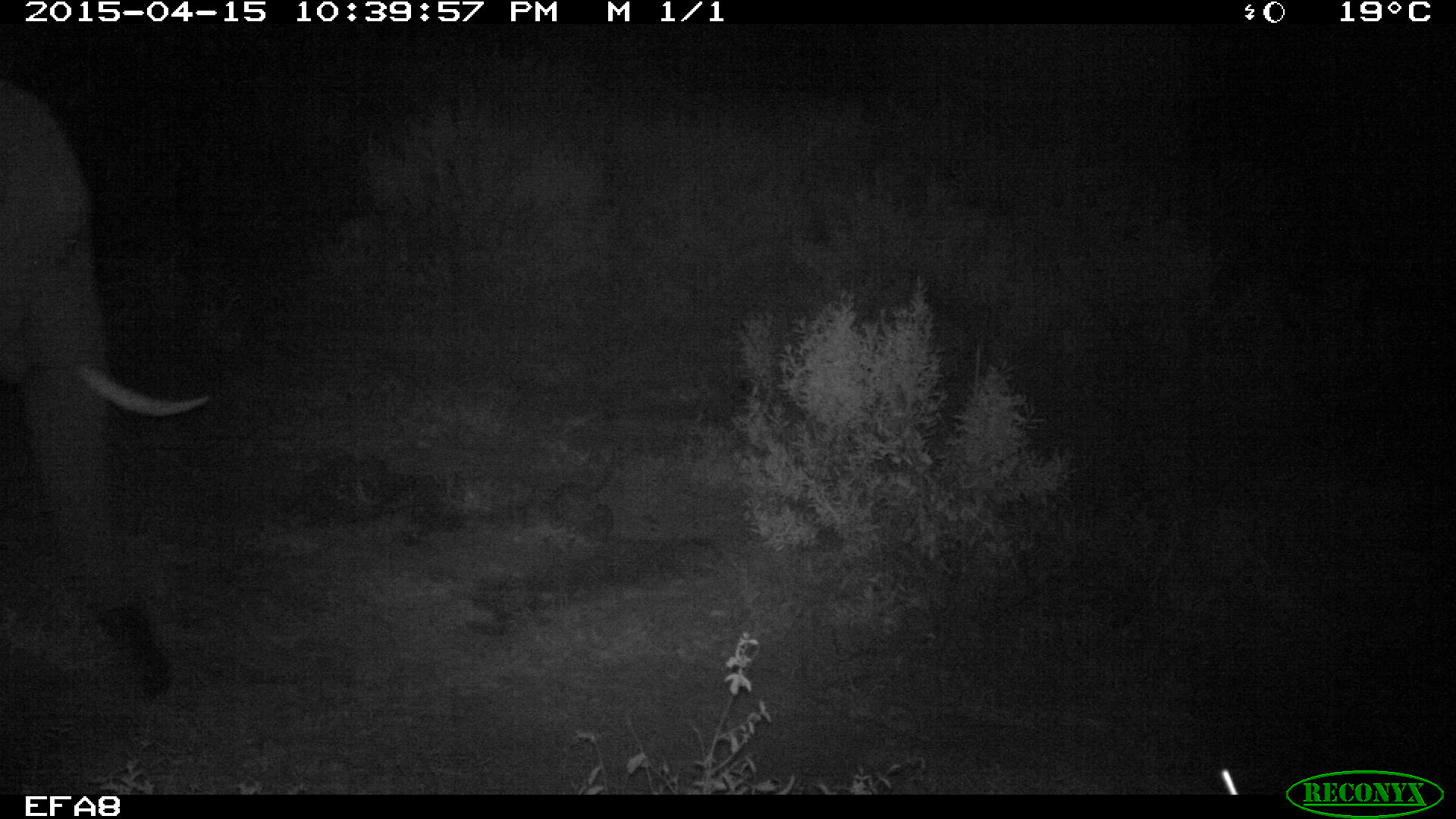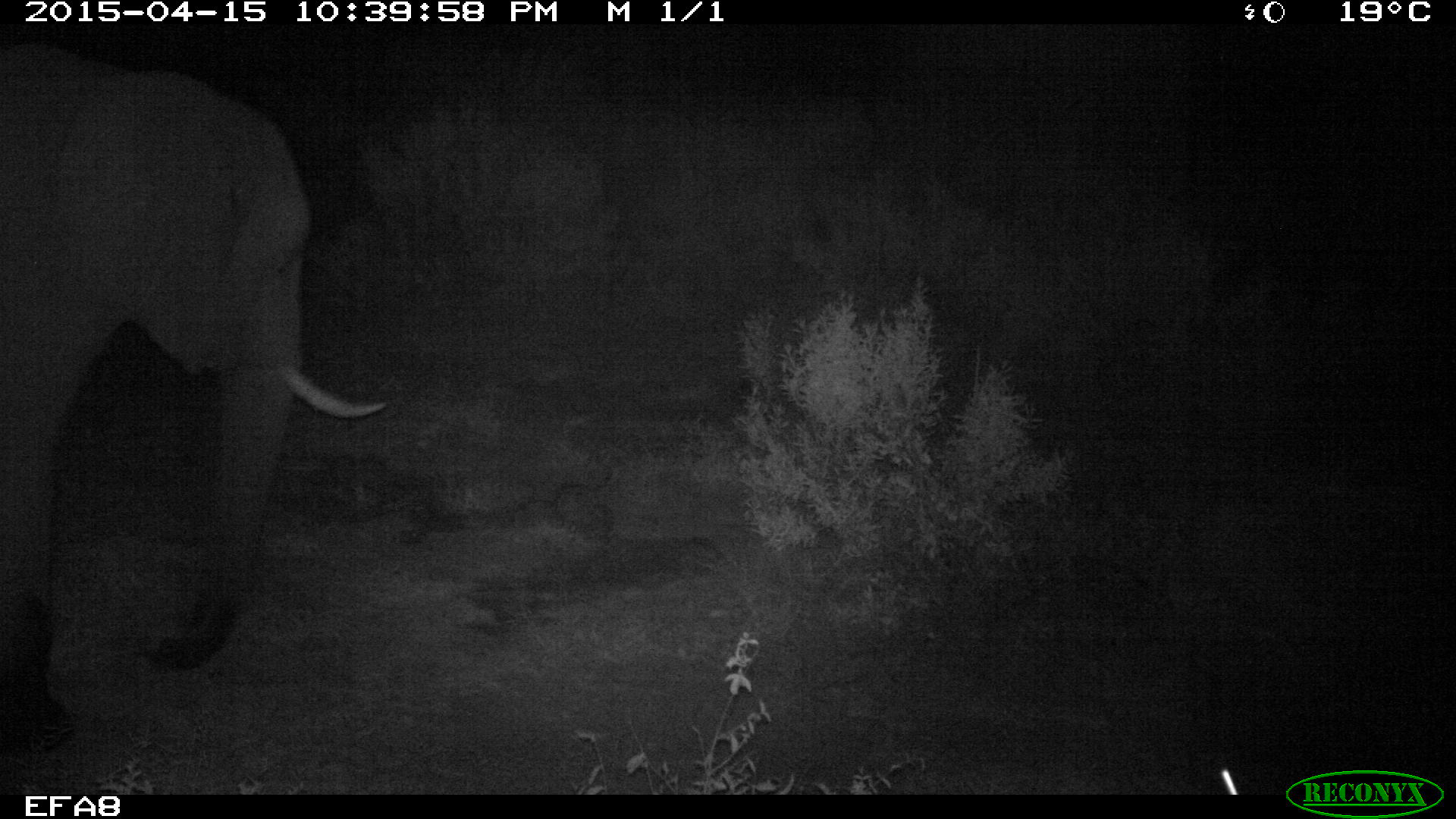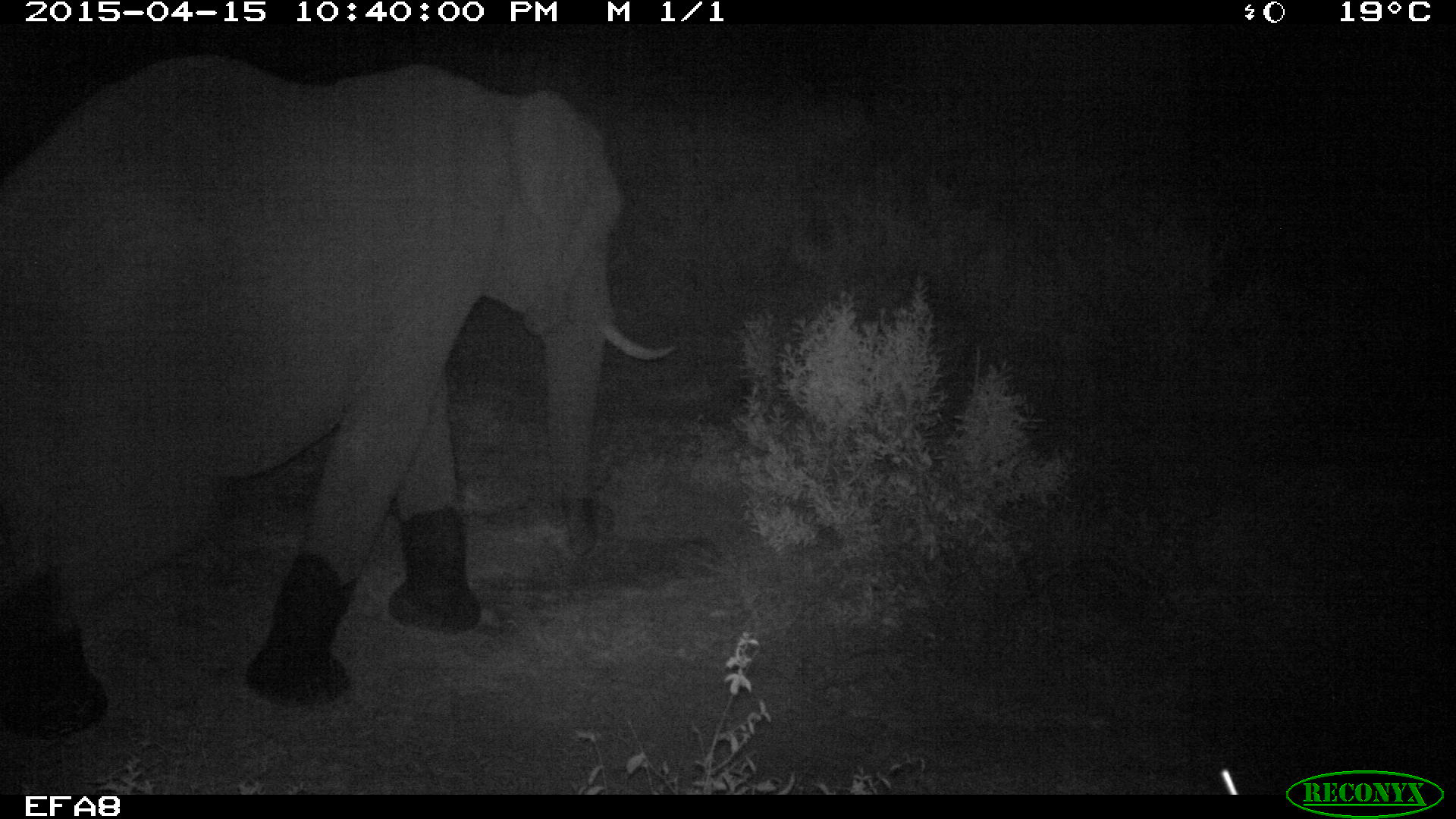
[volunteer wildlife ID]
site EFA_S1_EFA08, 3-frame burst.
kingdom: Animalia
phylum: Chordata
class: Mammalia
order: Proboscidea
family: Elephantidae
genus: Loxodonta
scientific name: Loxodonta africana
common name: african bush elephant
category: elephant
Elephant (african bush elephant) (Loxodonta africana), count 1. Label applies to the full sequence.